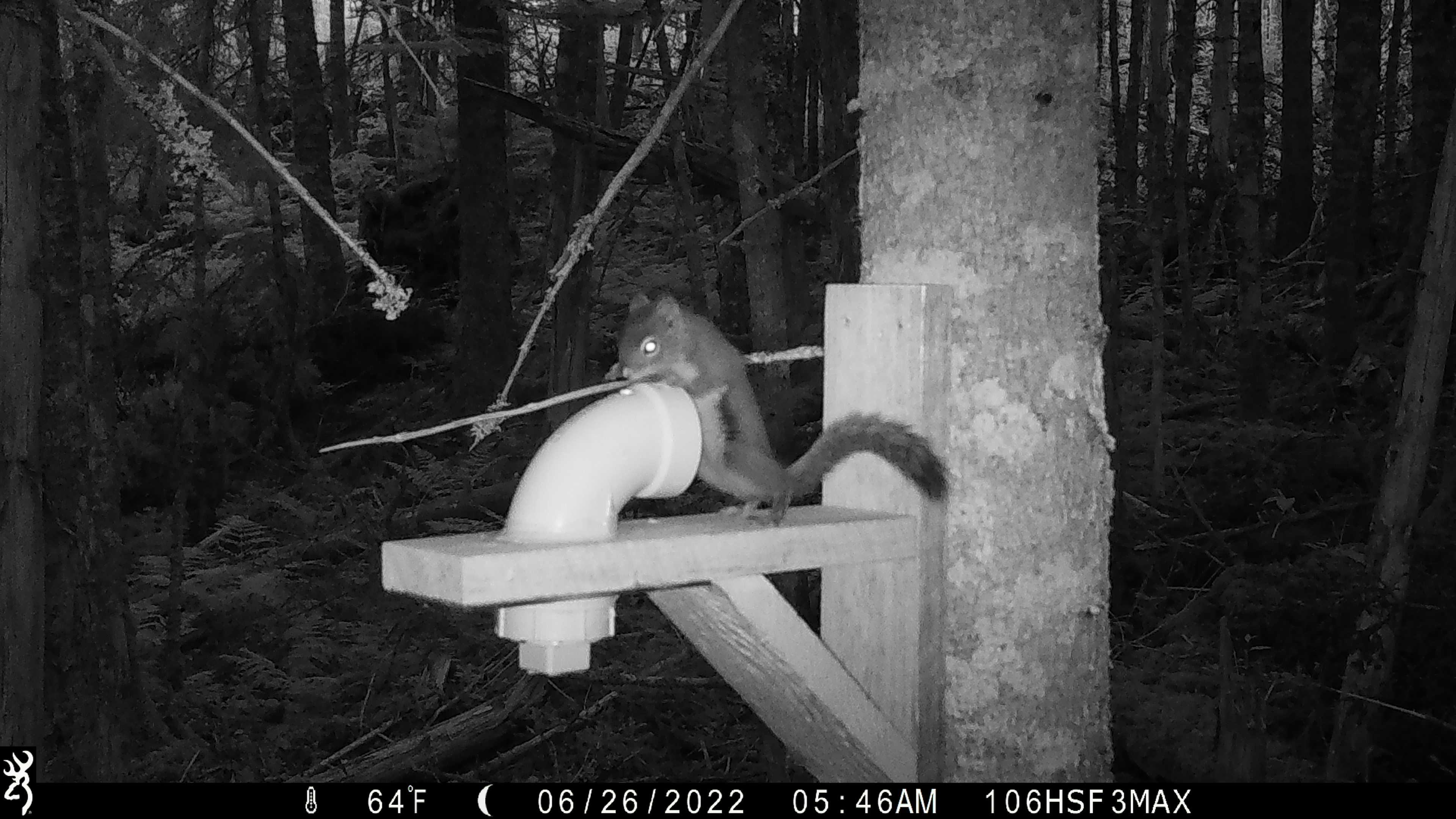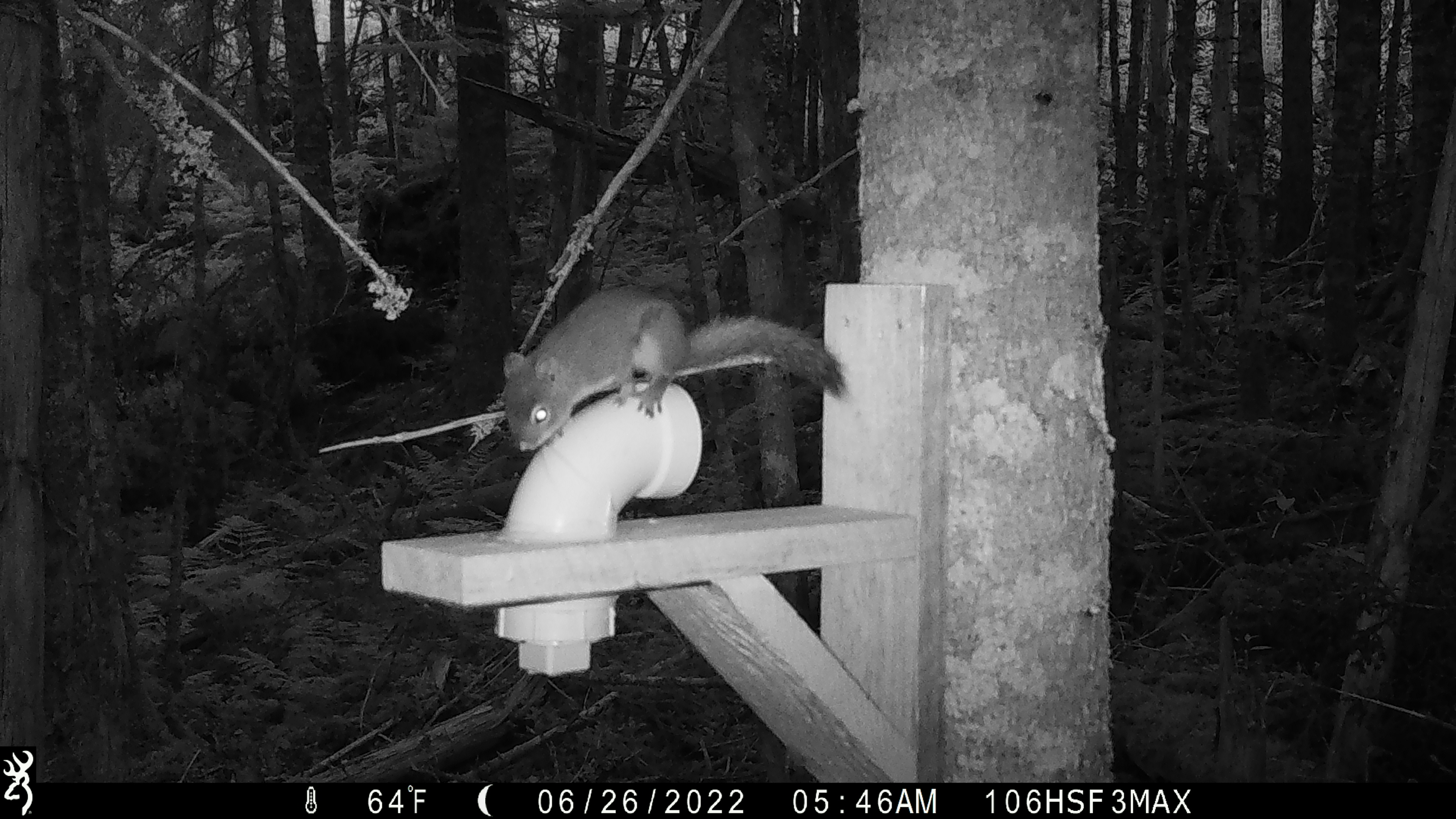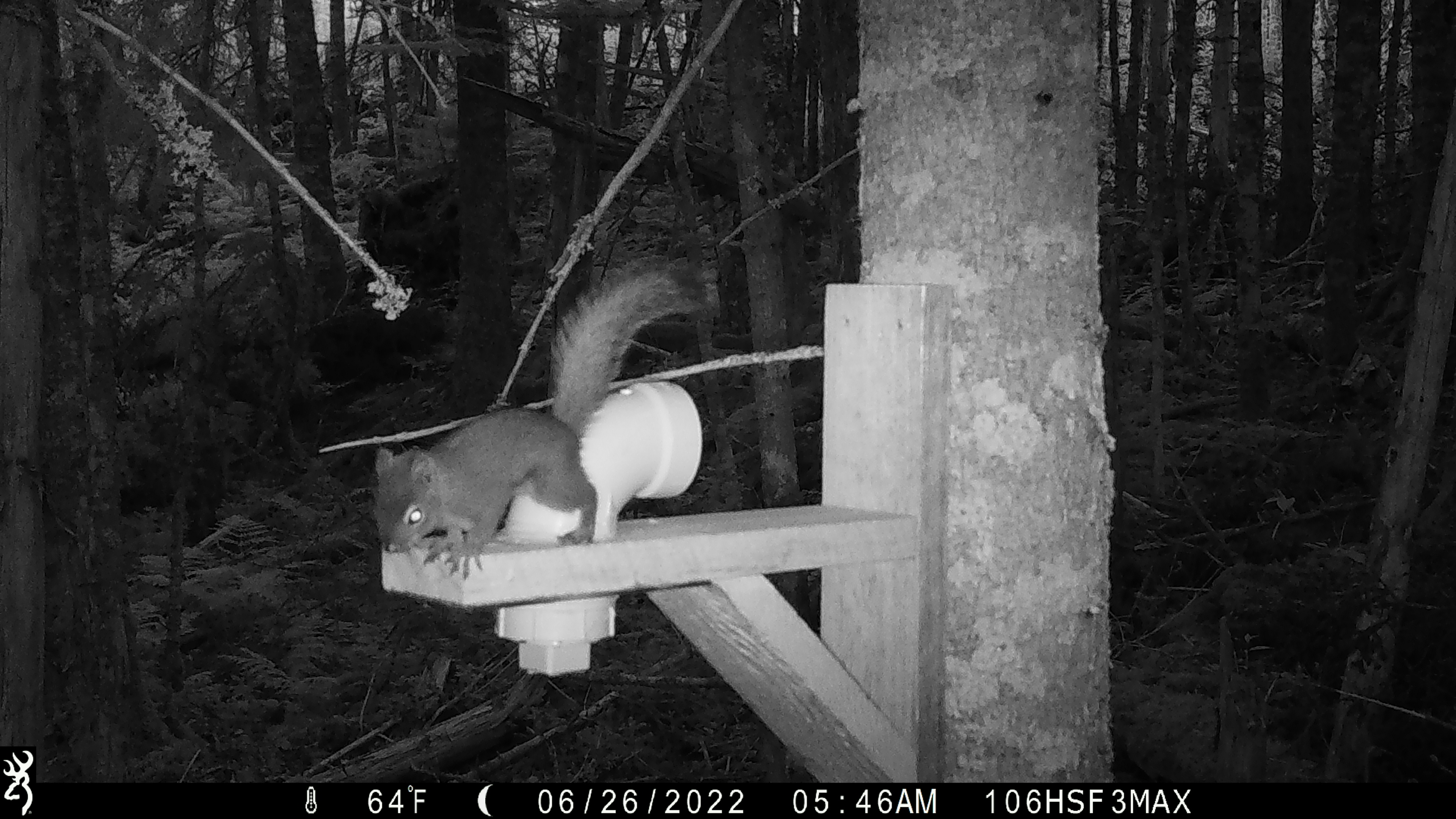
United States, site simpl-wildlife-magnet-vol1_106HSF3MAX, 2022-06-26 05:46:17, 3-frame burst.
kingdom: Animalia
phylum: Chordata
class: Mammalia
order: Rodentia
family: Sciuridae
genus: Tamiasciurus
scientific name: Tamiasciurus hudsonicus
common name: red squirrel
Red squirrel (Tamiasciurus hudsonicus).